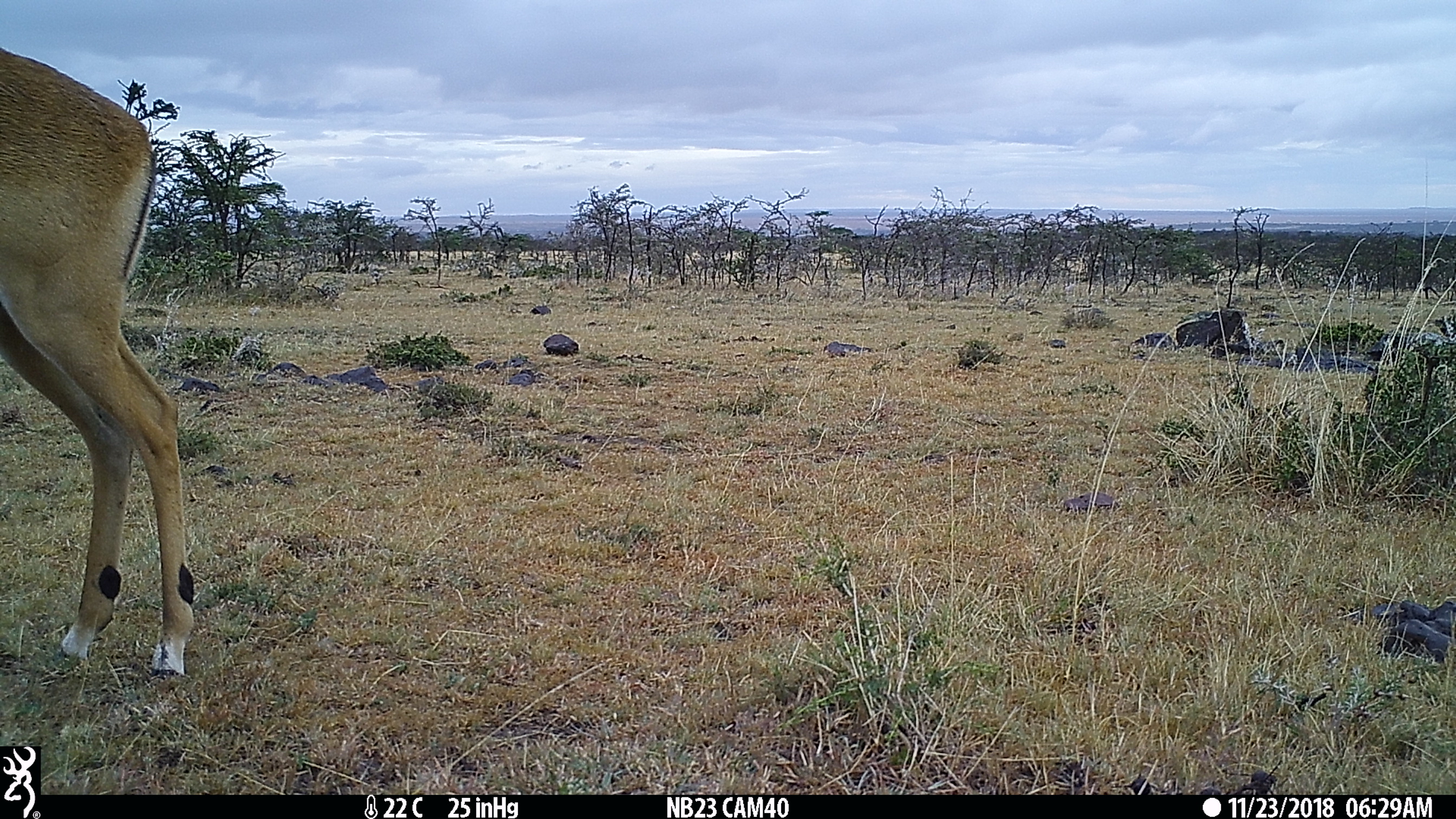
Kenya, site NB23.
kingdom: Animalia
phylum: Chordata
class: Mammalia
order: Artiodactyla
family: Bovidae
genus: Aepyceros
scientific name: Aepyceros melampus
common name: impala